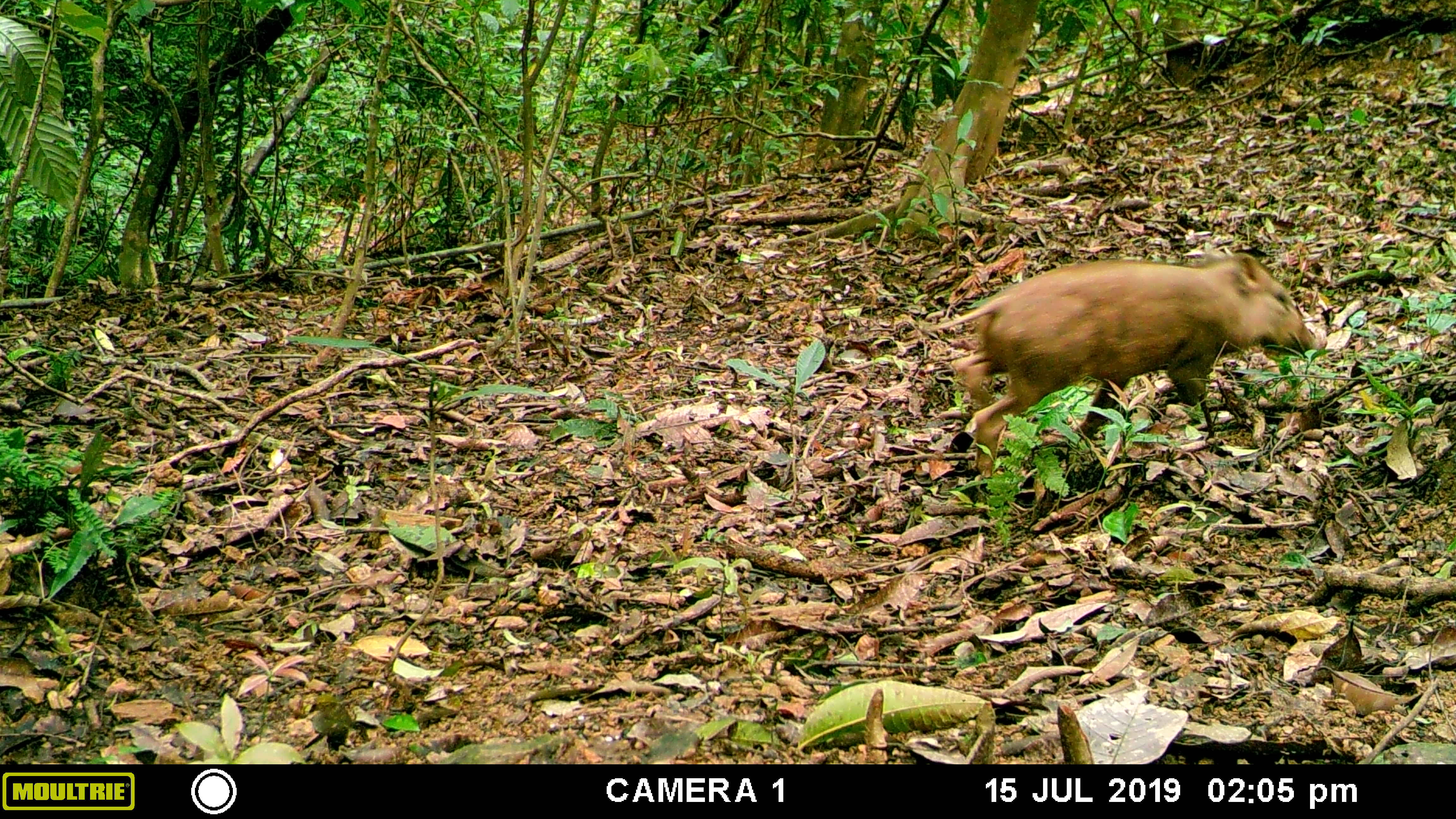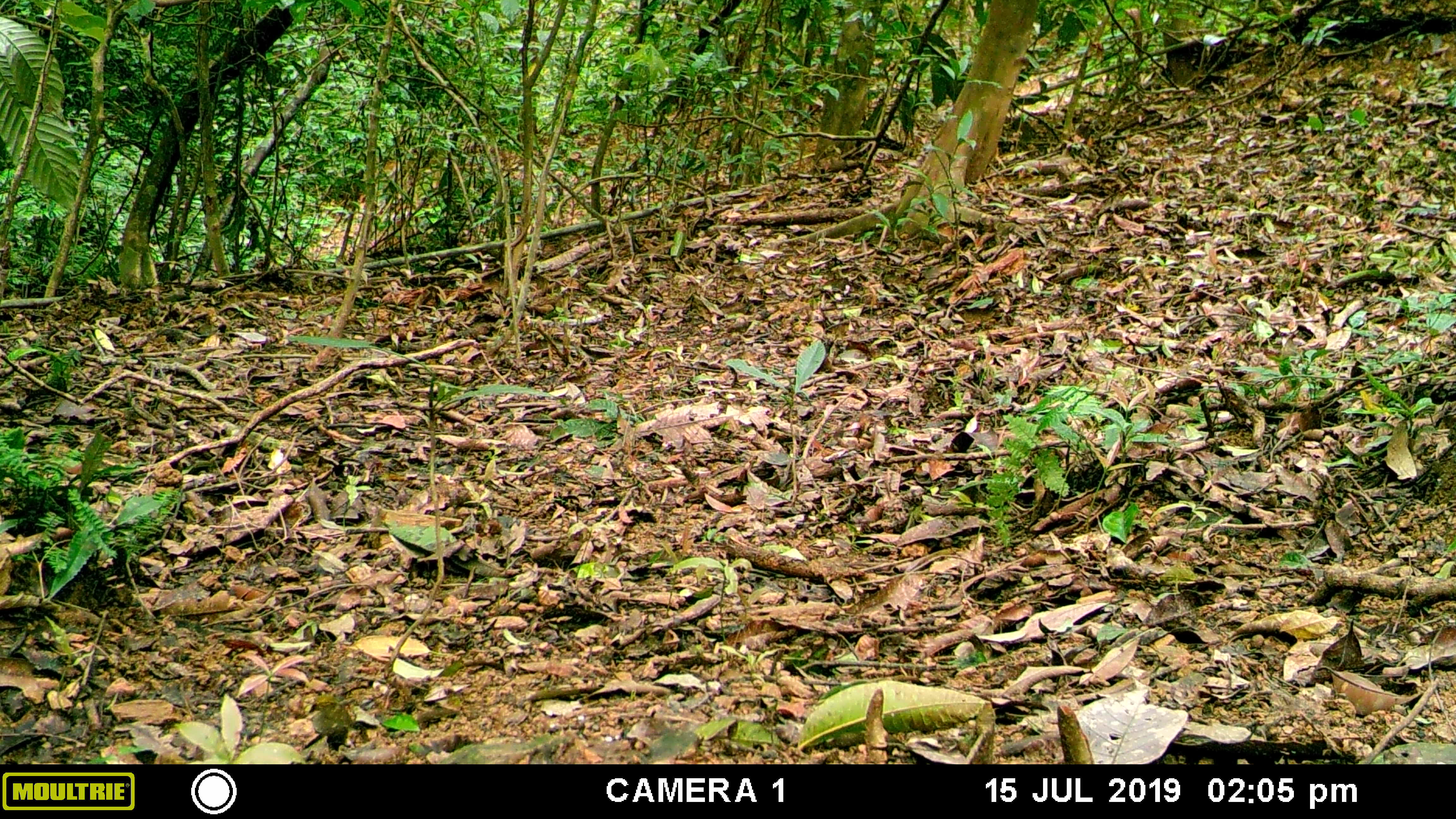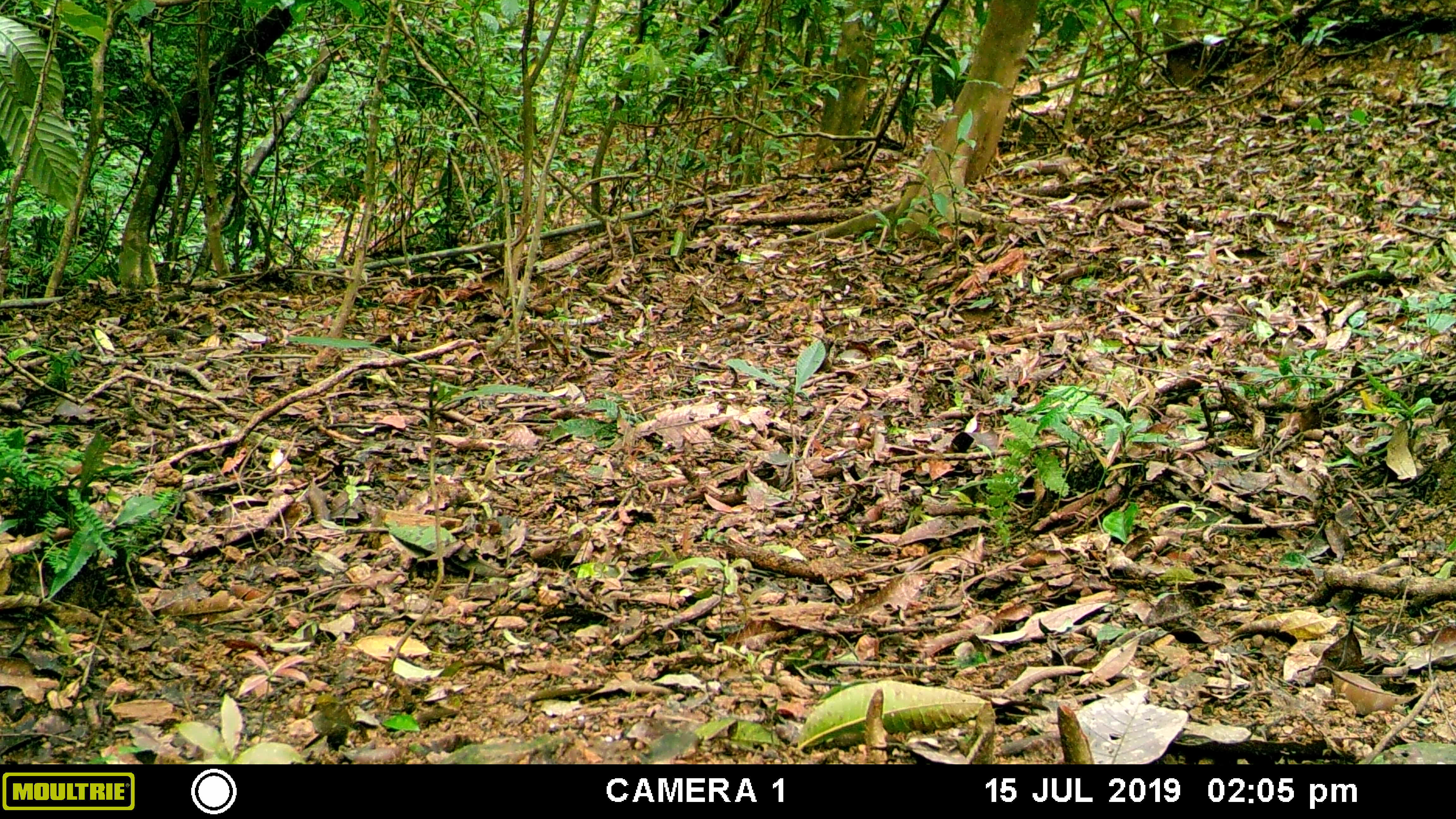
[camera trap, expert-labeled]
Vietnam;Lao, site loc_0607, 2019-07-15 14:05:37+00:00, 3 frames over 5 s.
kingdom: Animalia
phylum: Chordata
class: Mammalia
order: Artiodactyla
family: Suidae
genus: Sus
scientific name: Sus scrofa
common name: eurasian wild pig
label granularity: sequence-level